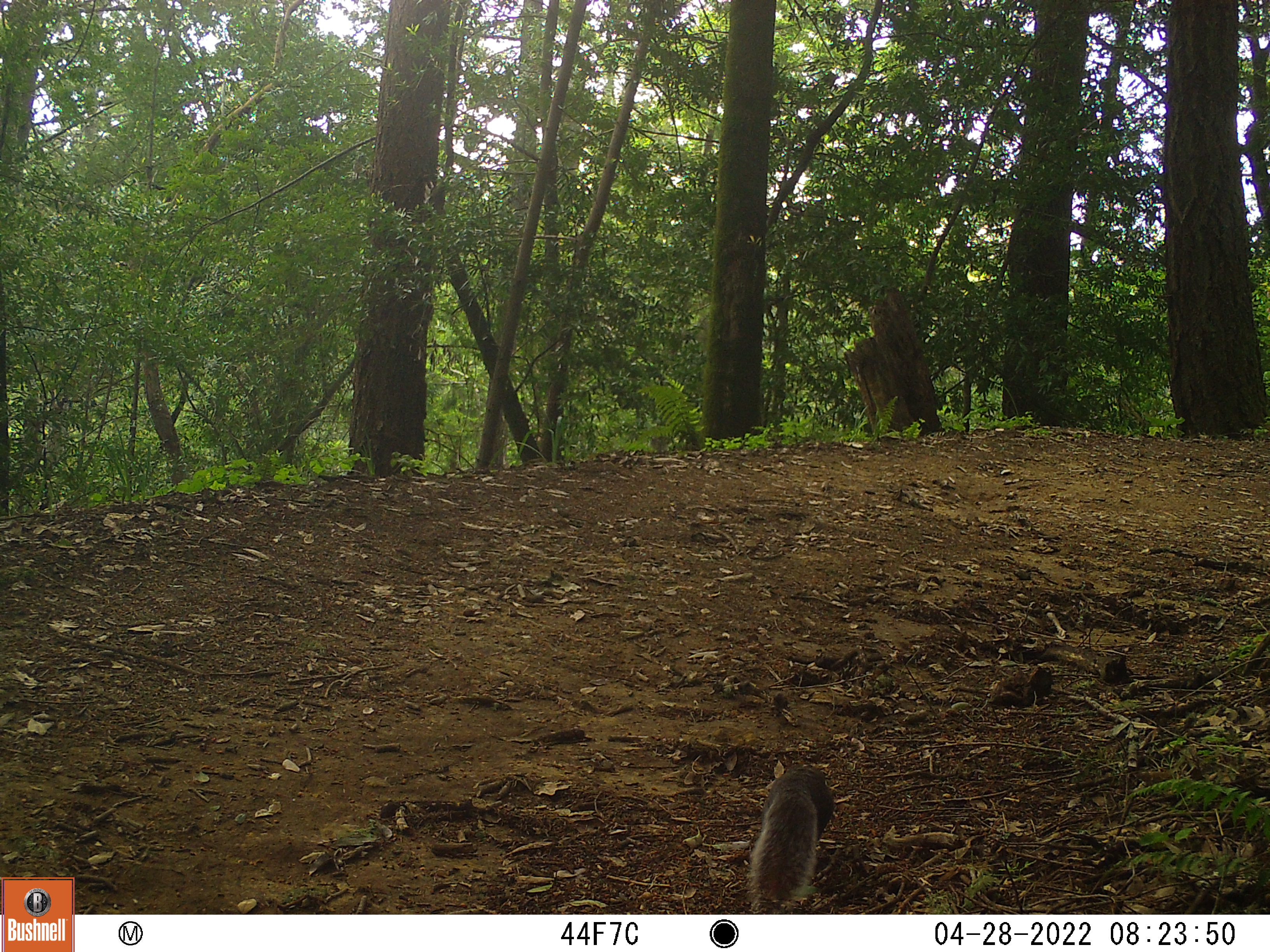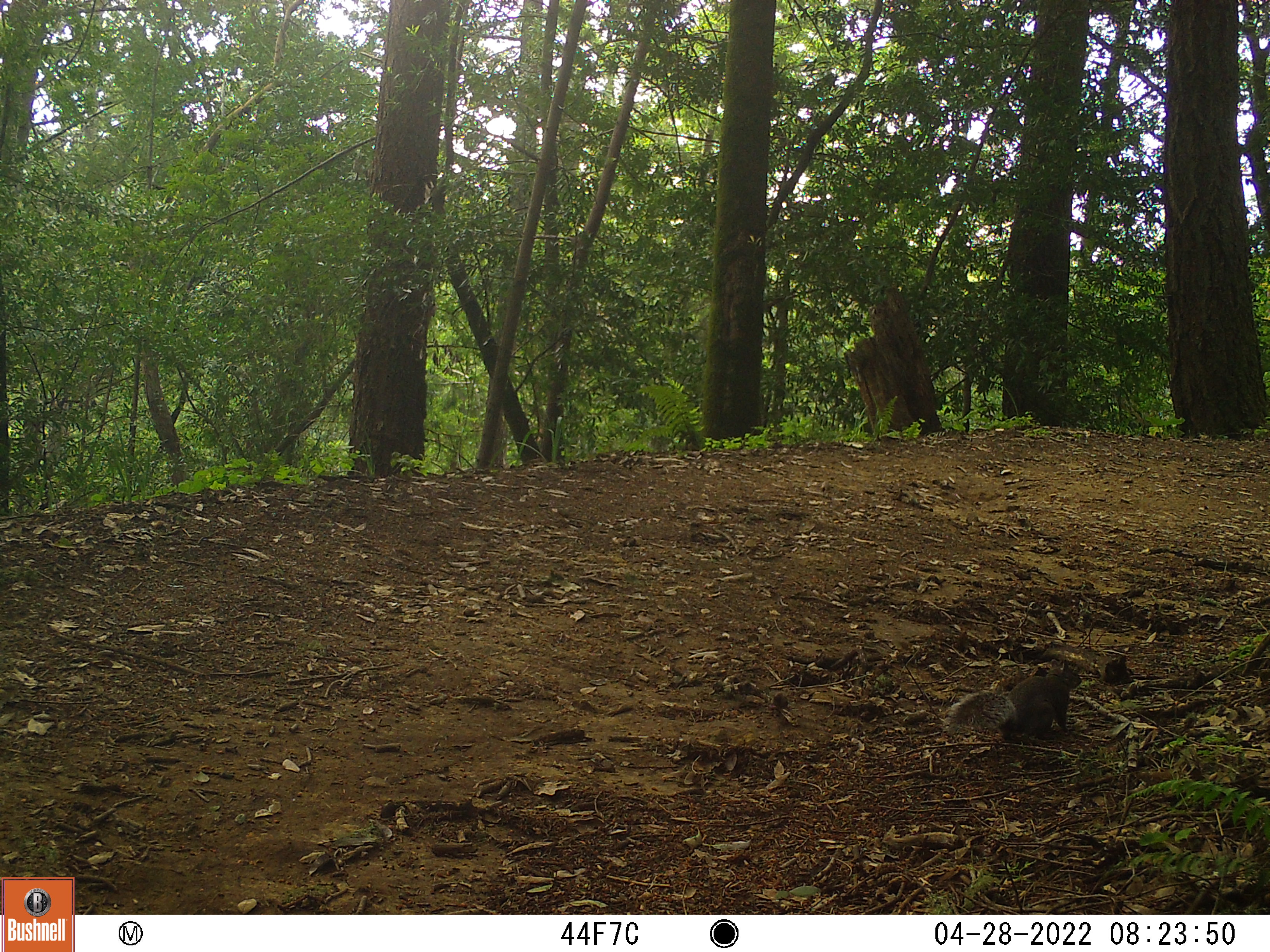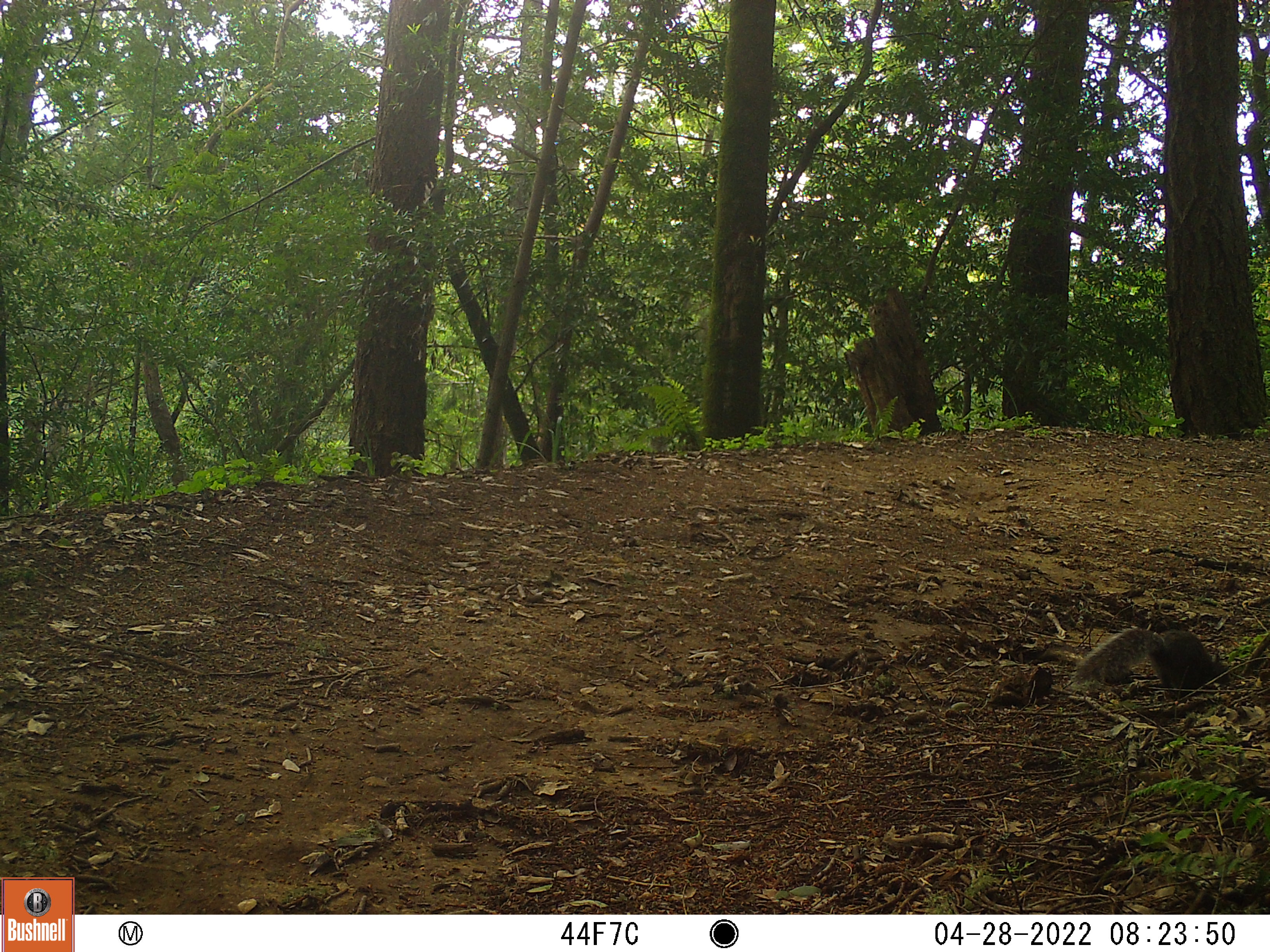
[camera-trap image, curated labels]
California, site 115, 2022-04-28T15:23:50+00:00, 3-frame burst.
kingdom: Animalia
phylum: Chordata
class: Mammalia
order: Rodentia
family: Sciuridae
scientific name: Sciuridae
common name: squirrel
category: unknown squirrel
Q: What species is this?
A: Unknown squirrel (squirrel) (Sciuridae).